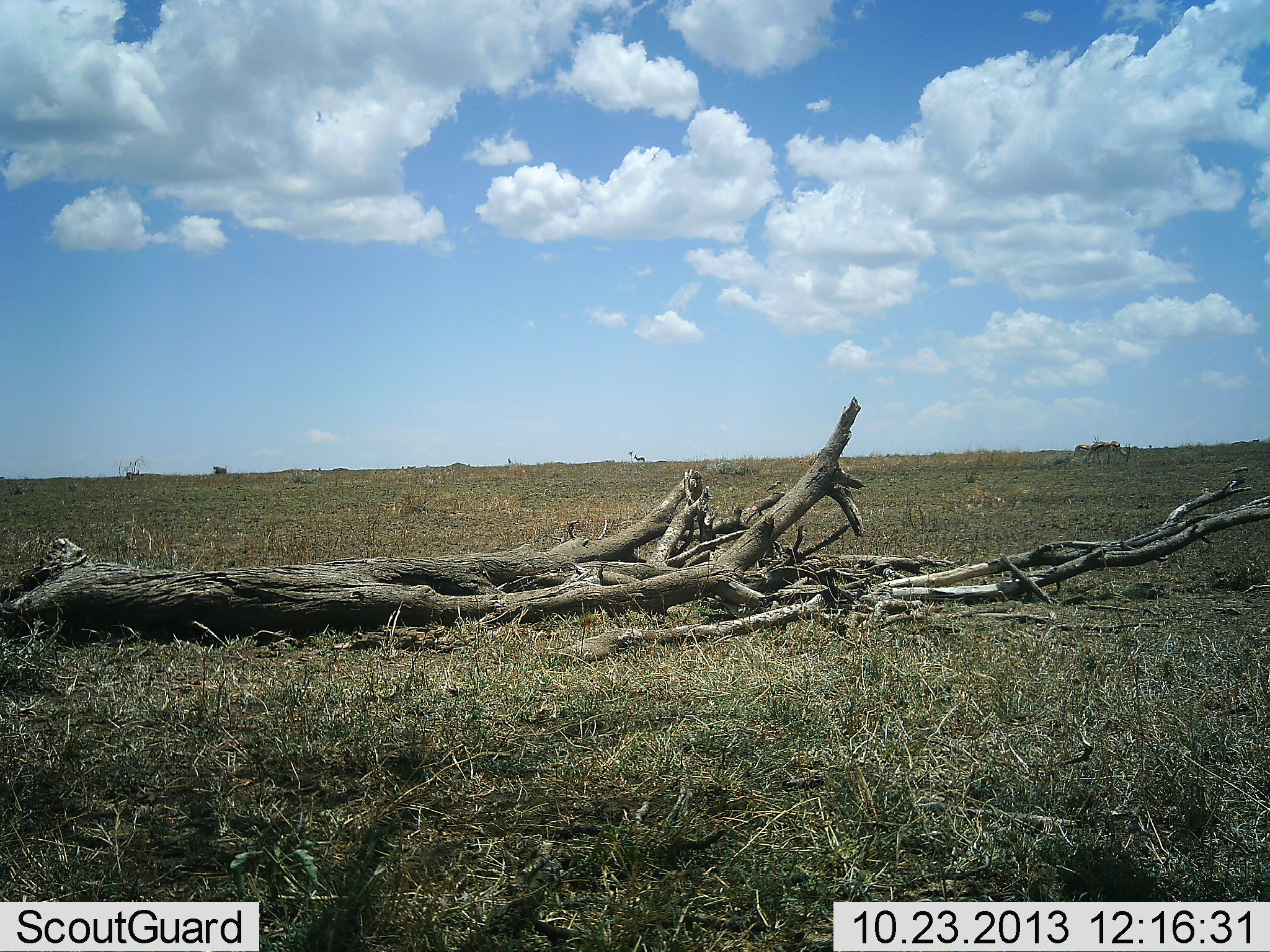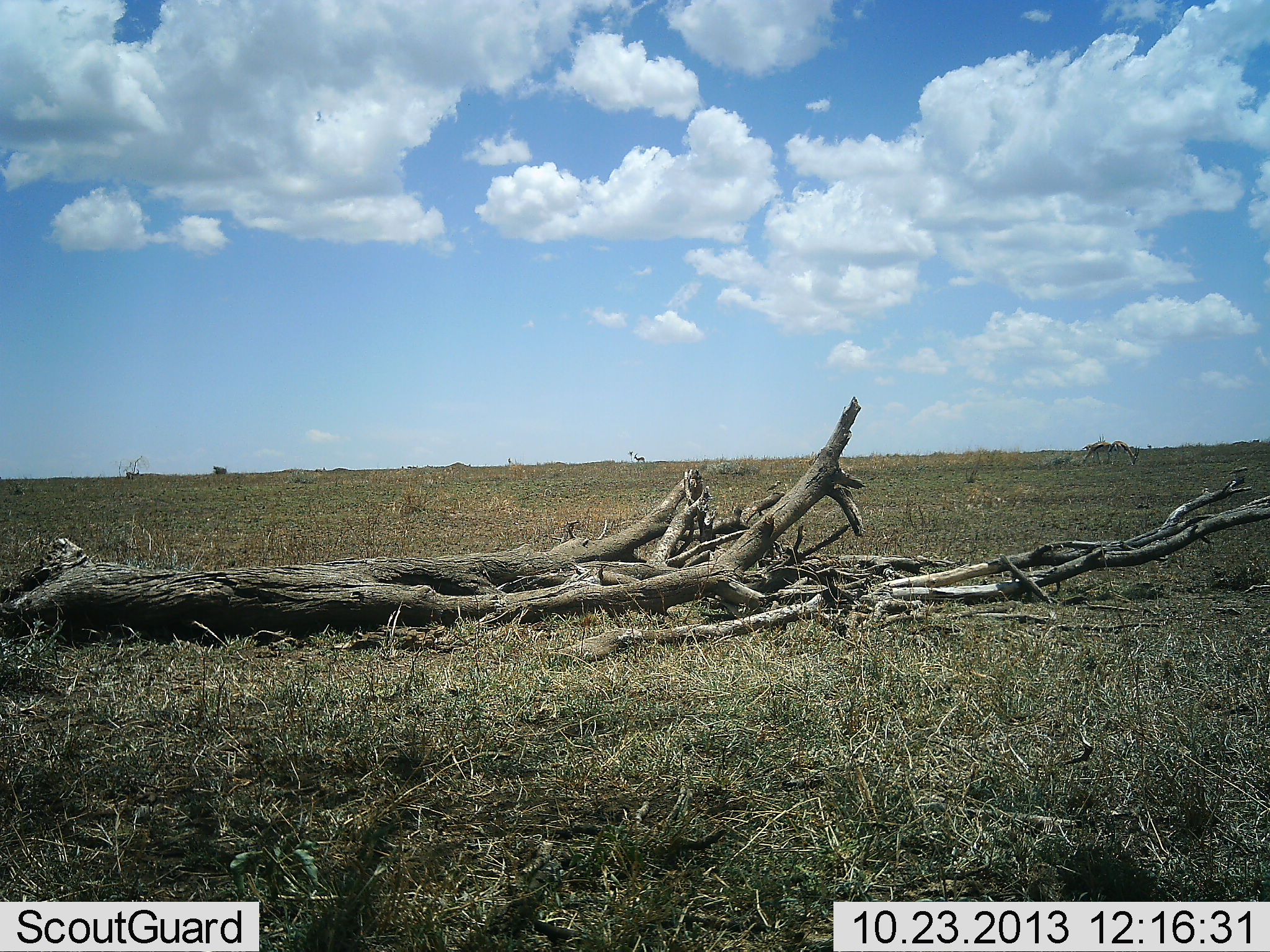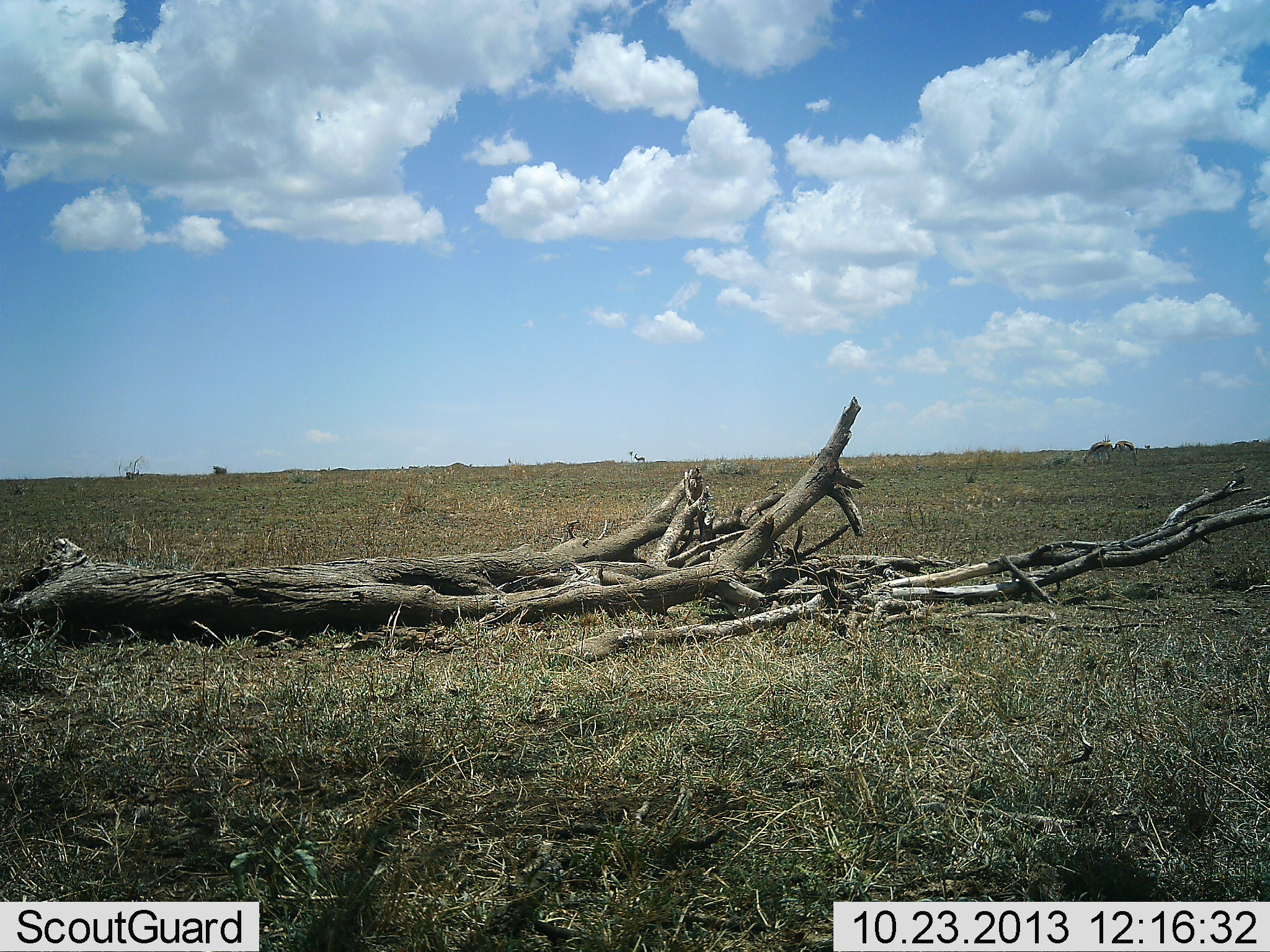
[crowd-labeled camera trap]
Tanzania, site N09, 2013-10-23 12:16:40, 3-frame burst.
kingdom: Animalia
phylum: Chordata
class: Mammalia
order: Artiodactyla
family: Bovidae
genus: Eudorcas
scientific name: Eudorcas thomsonii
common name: thomson's gazelle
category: gazellethomsons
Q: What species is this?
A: Gazellethomsons (thomson's gazelle) (Eudorcas thomsonii).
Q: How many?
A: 3.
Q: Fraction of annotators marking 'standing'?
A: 44%.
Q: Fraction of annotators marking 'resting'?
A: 0%.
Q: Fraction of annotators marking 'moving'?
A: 33%.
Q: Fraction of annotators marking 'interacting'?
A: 0%.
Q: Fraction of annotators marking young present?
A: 0%.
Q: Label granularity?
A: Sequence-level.